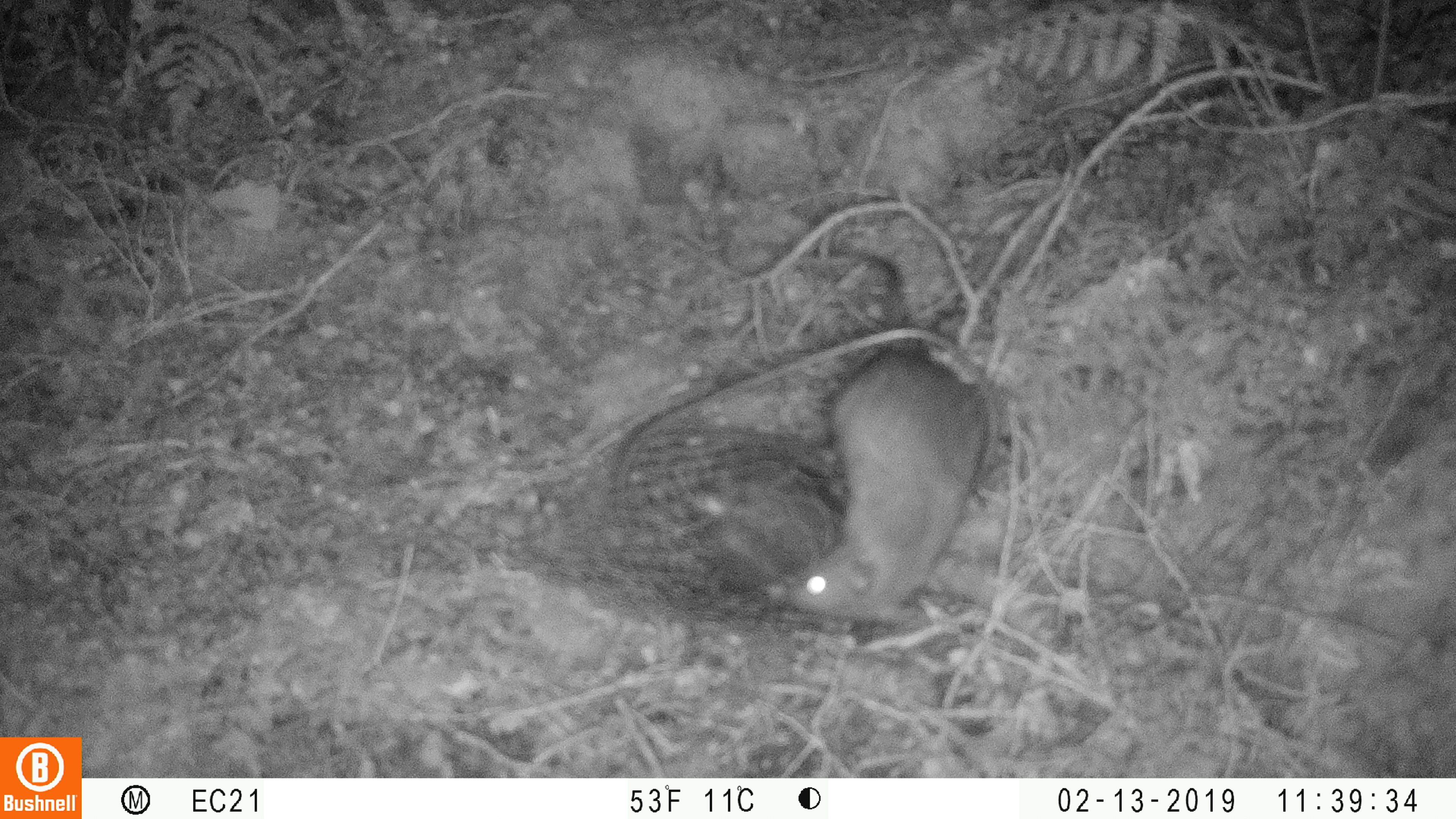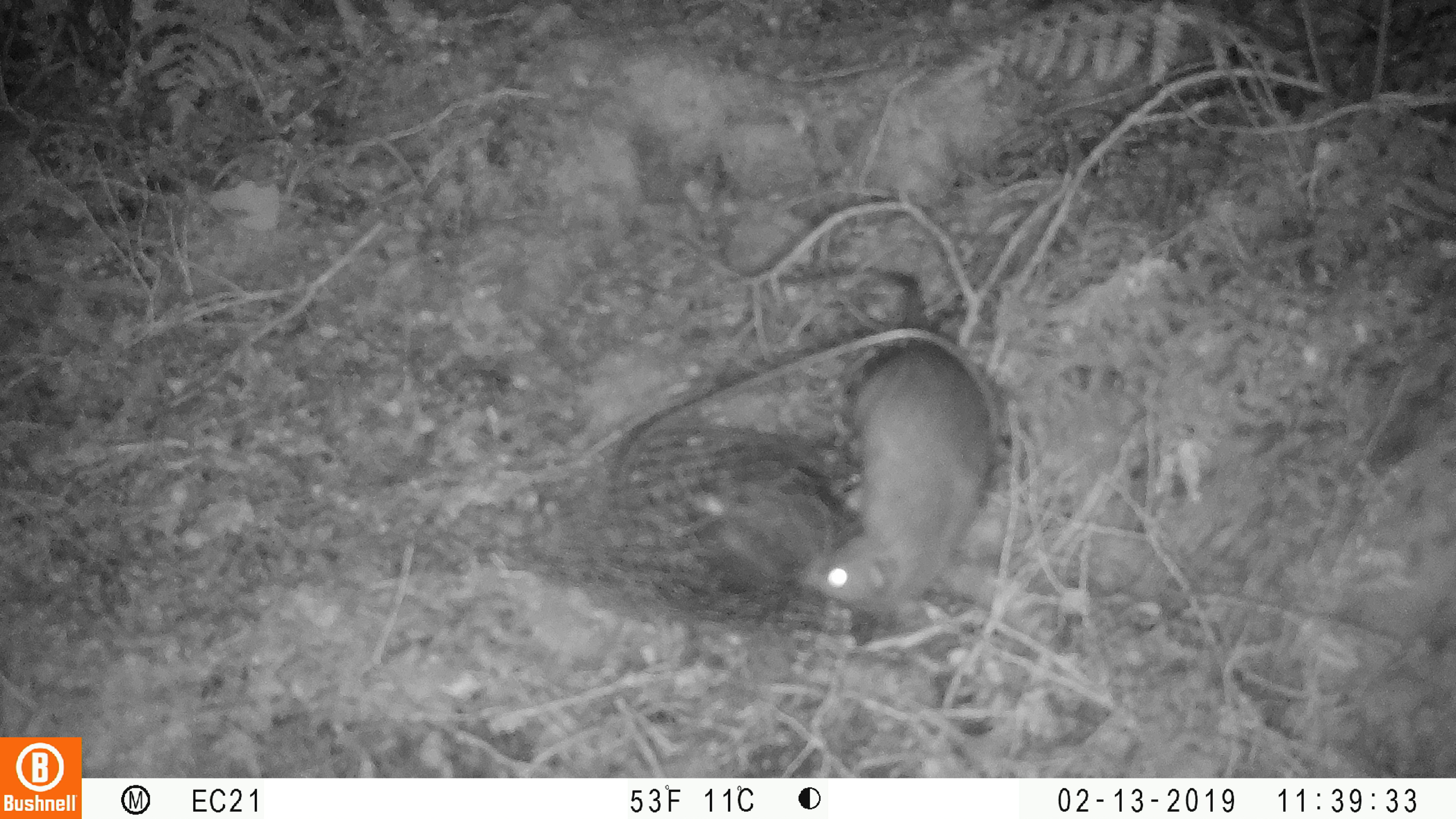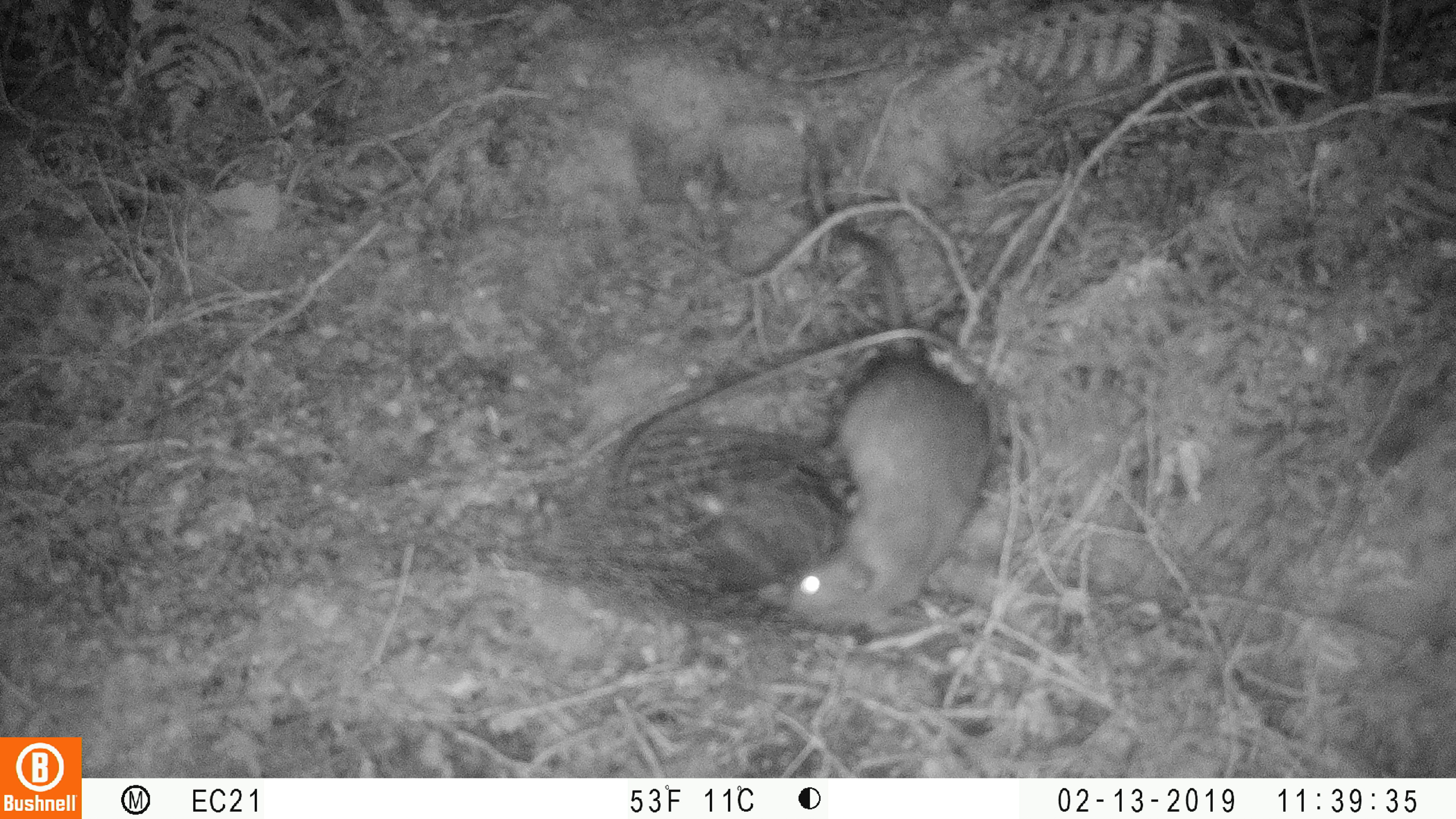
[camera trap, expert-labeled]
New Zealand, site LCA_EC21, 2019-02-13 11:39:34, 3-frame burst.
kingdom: Animalia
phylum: Chordata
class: Mammalia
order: Rodentia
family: Muridae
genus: Rattus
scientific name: Rattus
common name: rat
Rat (Rattus).